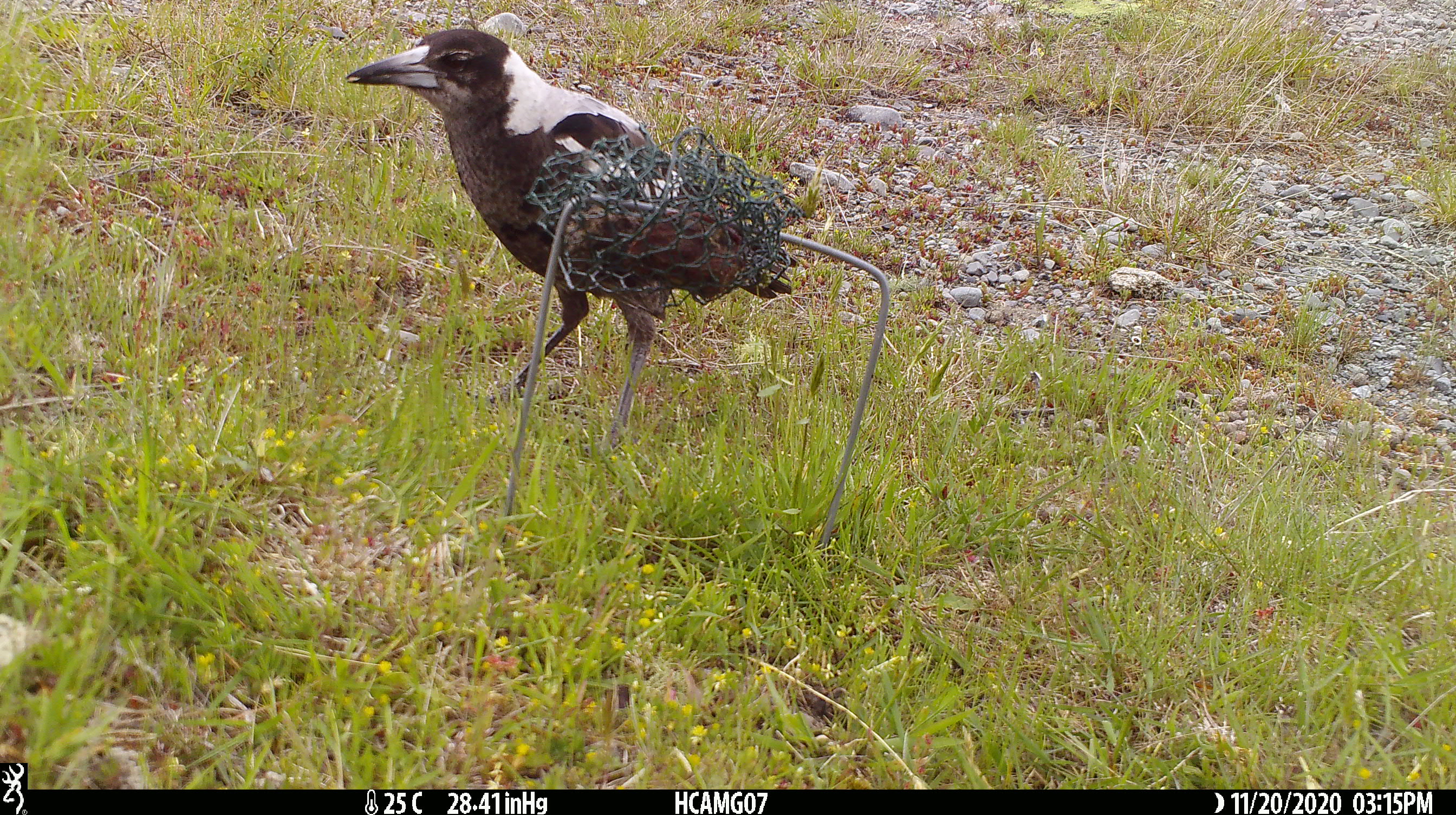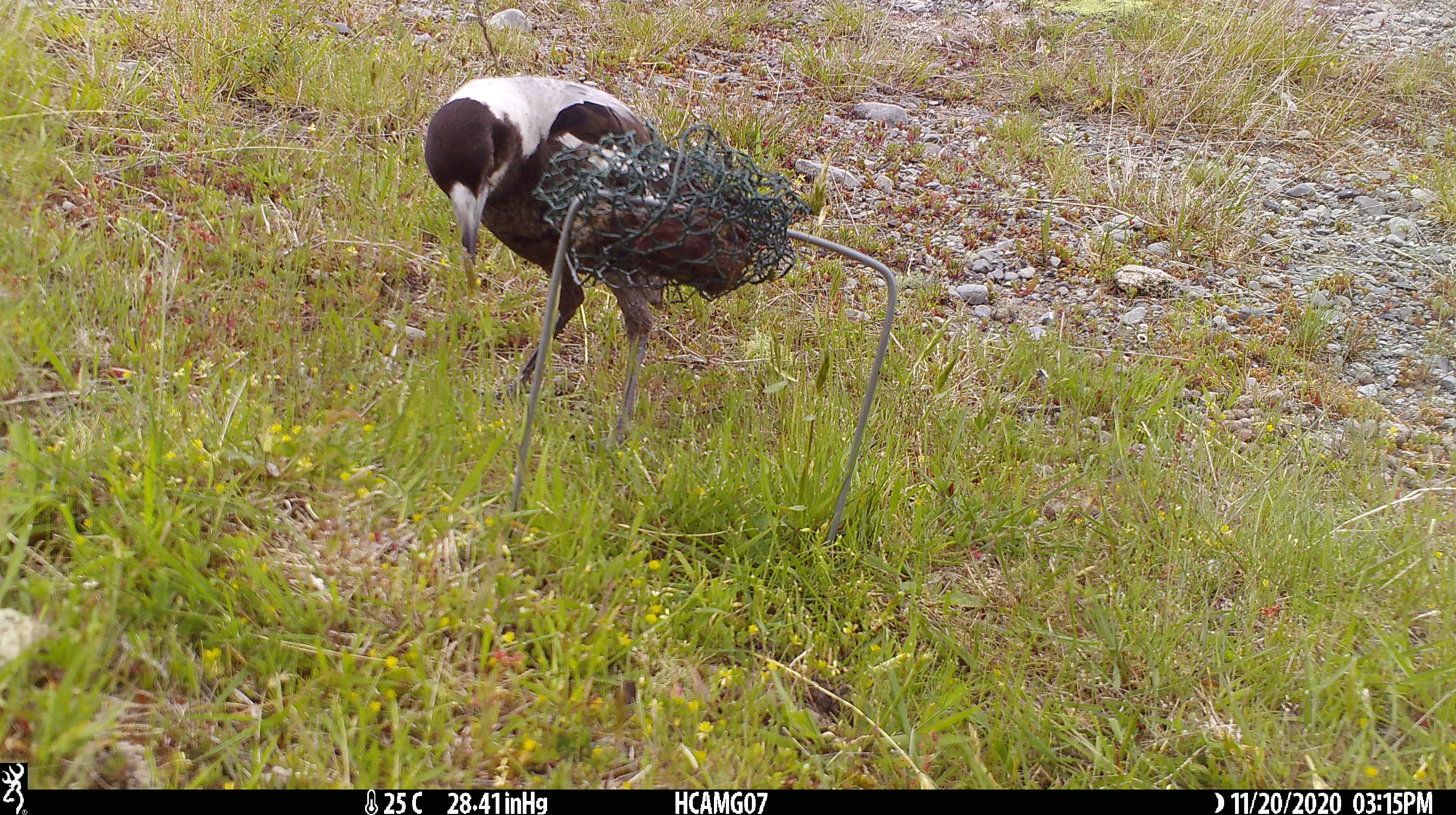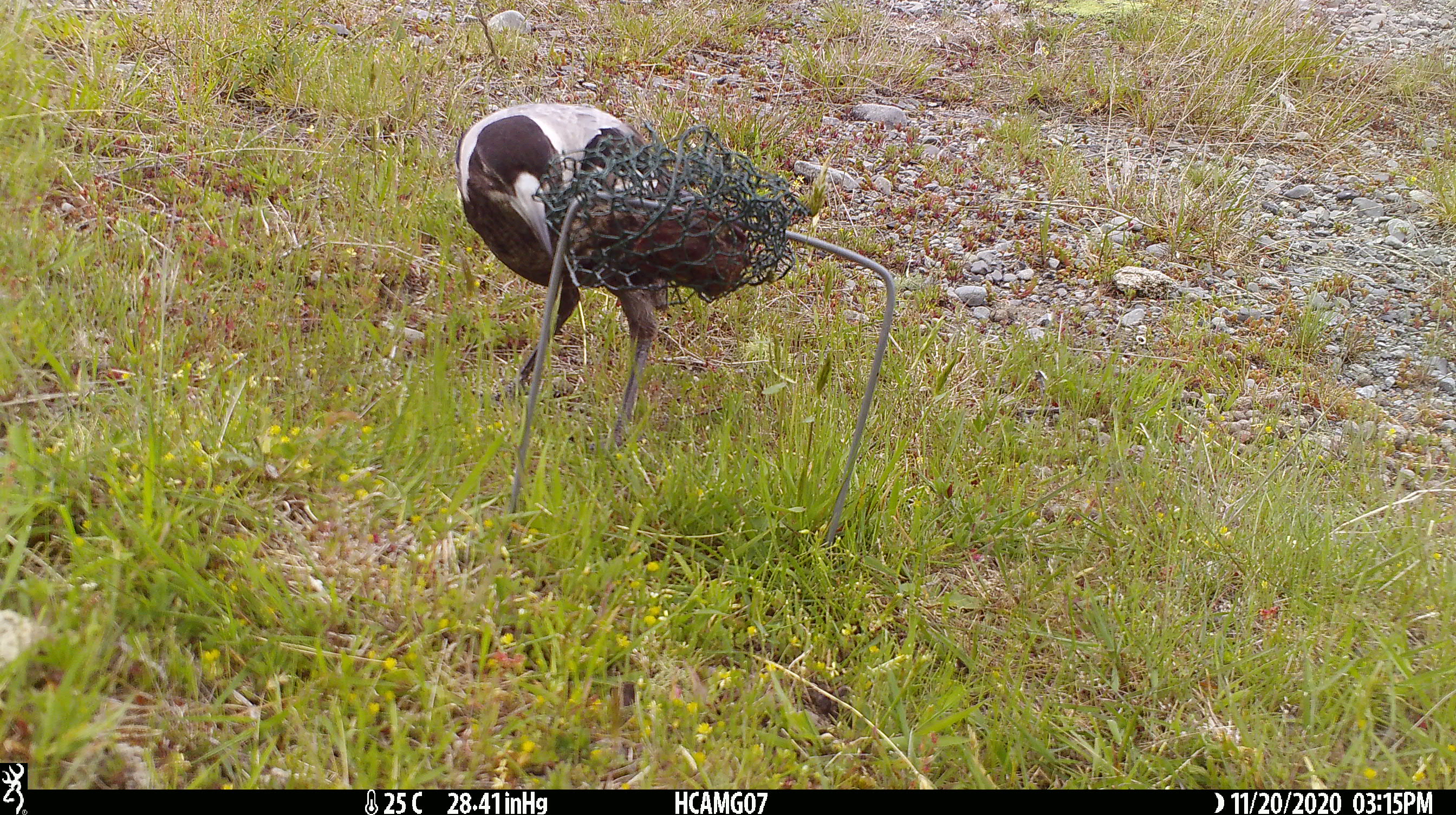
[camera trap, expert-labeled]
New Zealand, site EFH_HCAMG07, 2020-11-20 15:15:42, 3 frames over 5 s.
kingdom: Animalia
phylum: Chordata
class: Aves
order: Passeriformes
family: Artamidae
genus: Gymnorhina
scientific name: Gymnorhina tibicen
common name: australian magpie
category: magpie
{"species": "magpie (australian magpie) (Gymnorhina tibicen)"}